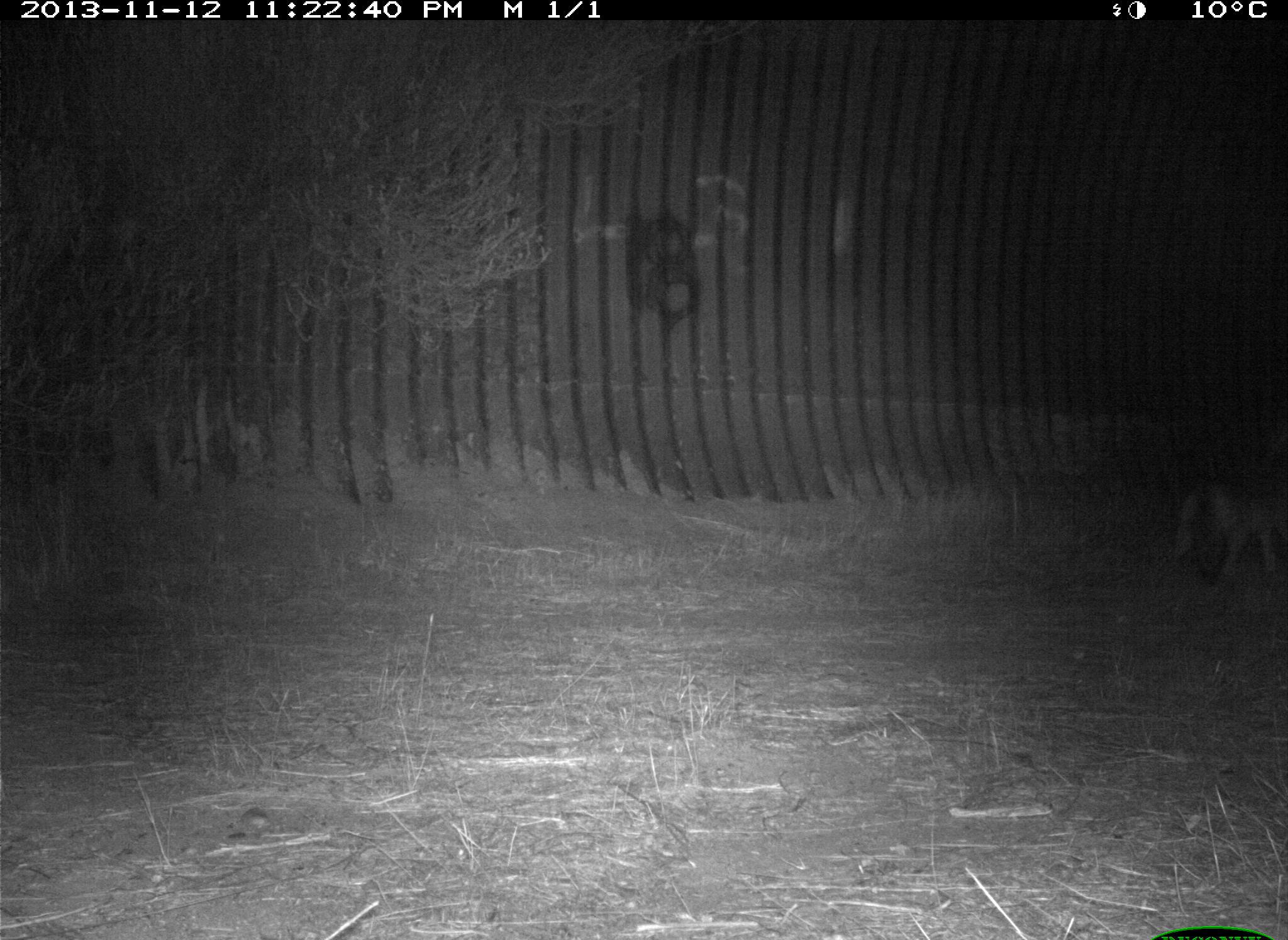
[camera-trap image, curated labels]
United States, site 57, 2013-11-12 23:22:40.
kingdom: Animalia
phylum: Chordata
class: Mammalia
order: Carnivora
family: Canidae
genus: Canis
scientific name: Canis latrans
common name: coyote